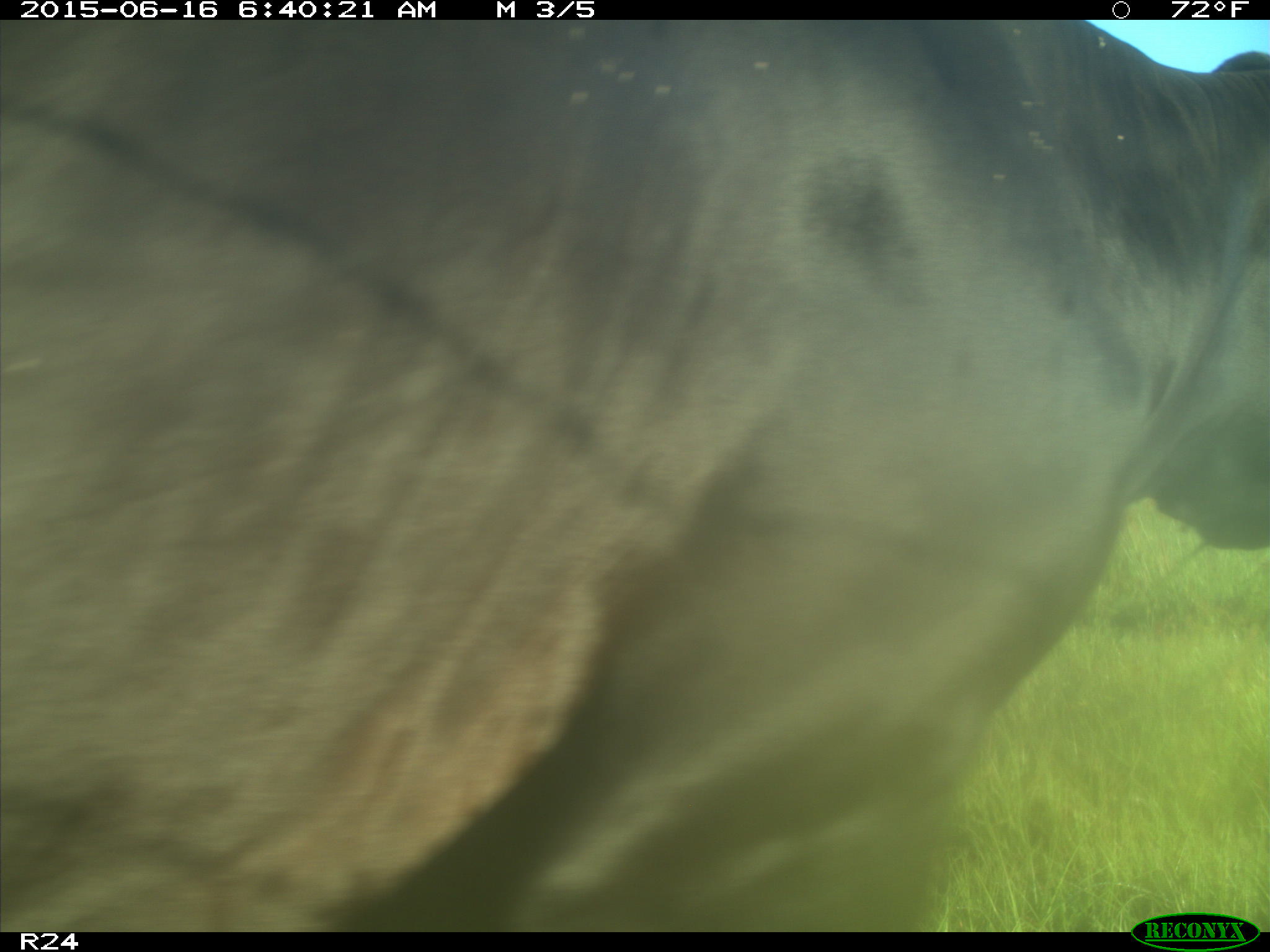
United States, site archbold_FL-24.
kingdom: Animalia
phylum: Chordata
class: Mammalia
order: Artiodactyla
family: Bovidae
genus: Bos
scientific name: Bos taurus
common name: domestic cow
Bos taurus (domestic cow).